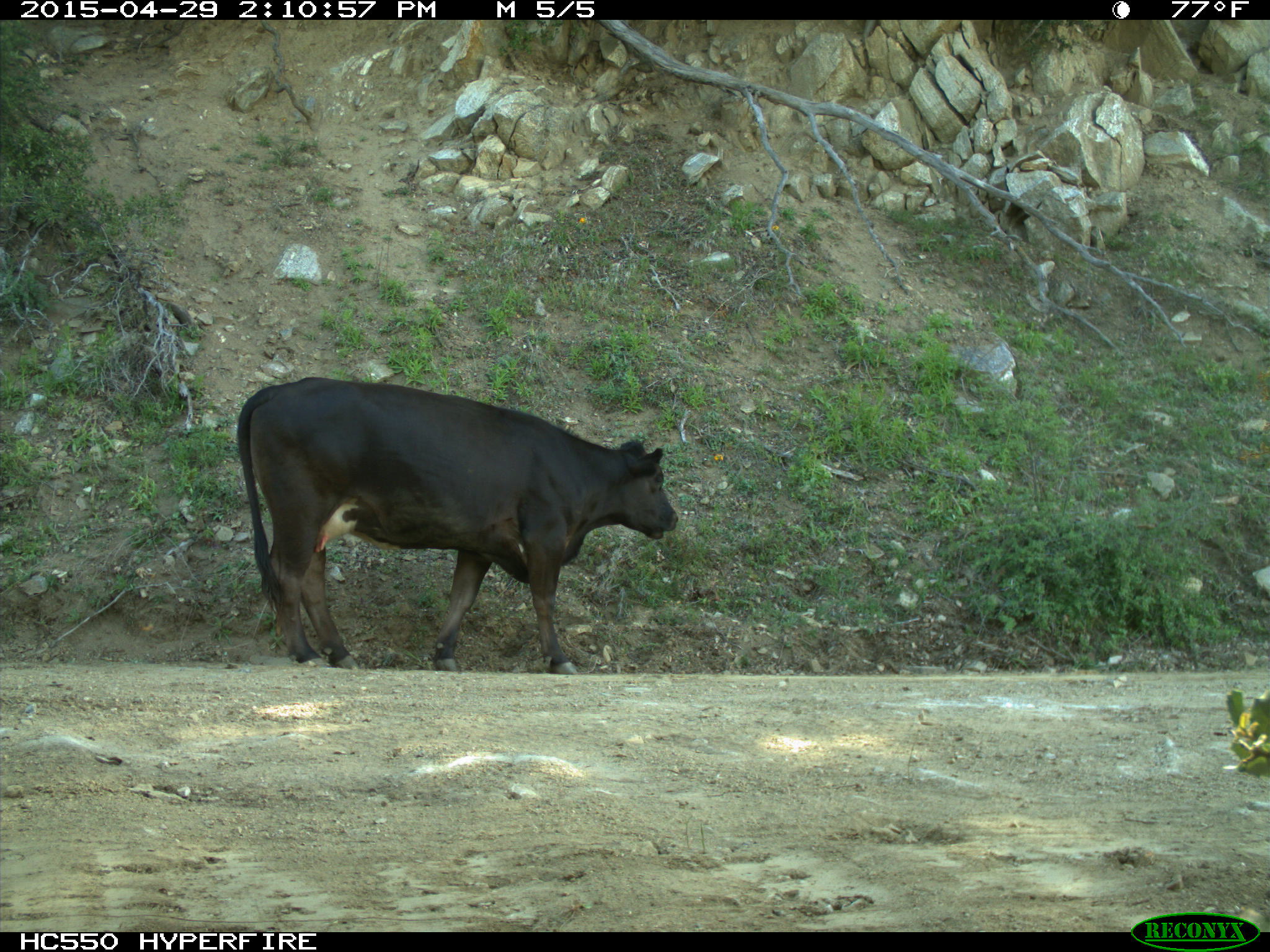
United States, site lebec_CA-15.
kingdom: Animalia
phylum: Chordata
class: Mammalia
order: Artiodactyla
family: Bovidae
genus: Bos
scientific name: Bos taurus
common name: domestic cow